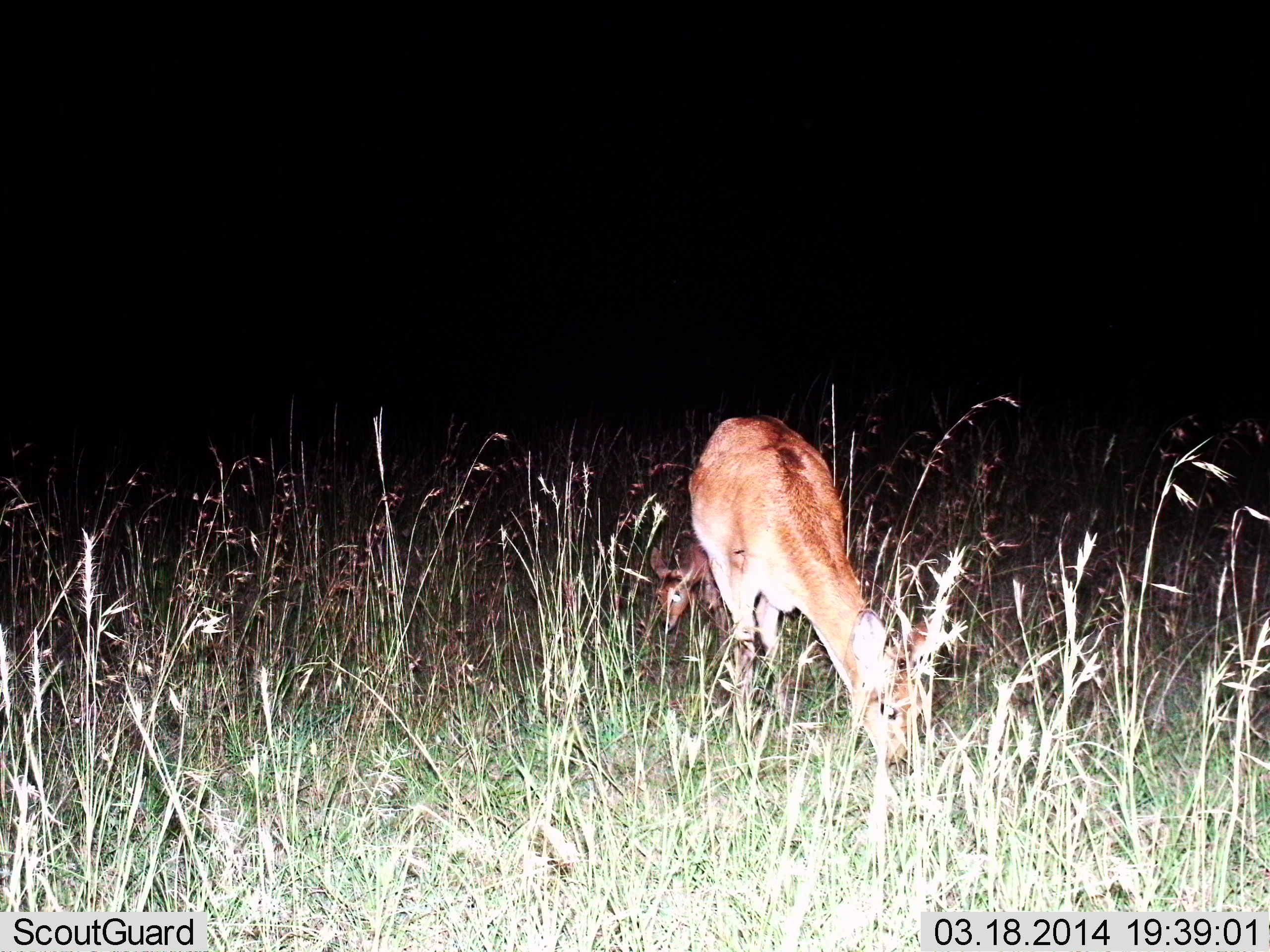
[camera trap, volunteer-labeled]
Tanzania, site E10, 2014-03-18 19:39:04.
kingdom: Animalia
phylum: Chordata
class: Mammalia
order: Artiodactyla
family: Bovidae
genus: Redunca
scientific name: Redunca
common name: reedbuck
Reedbuck (Redunca), count 2. Behavior (volunteer vote fractions): standing 35%, resting 0%, moving 0%, interacting 0%. Young present (vote fraction): 41%. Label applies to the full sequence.